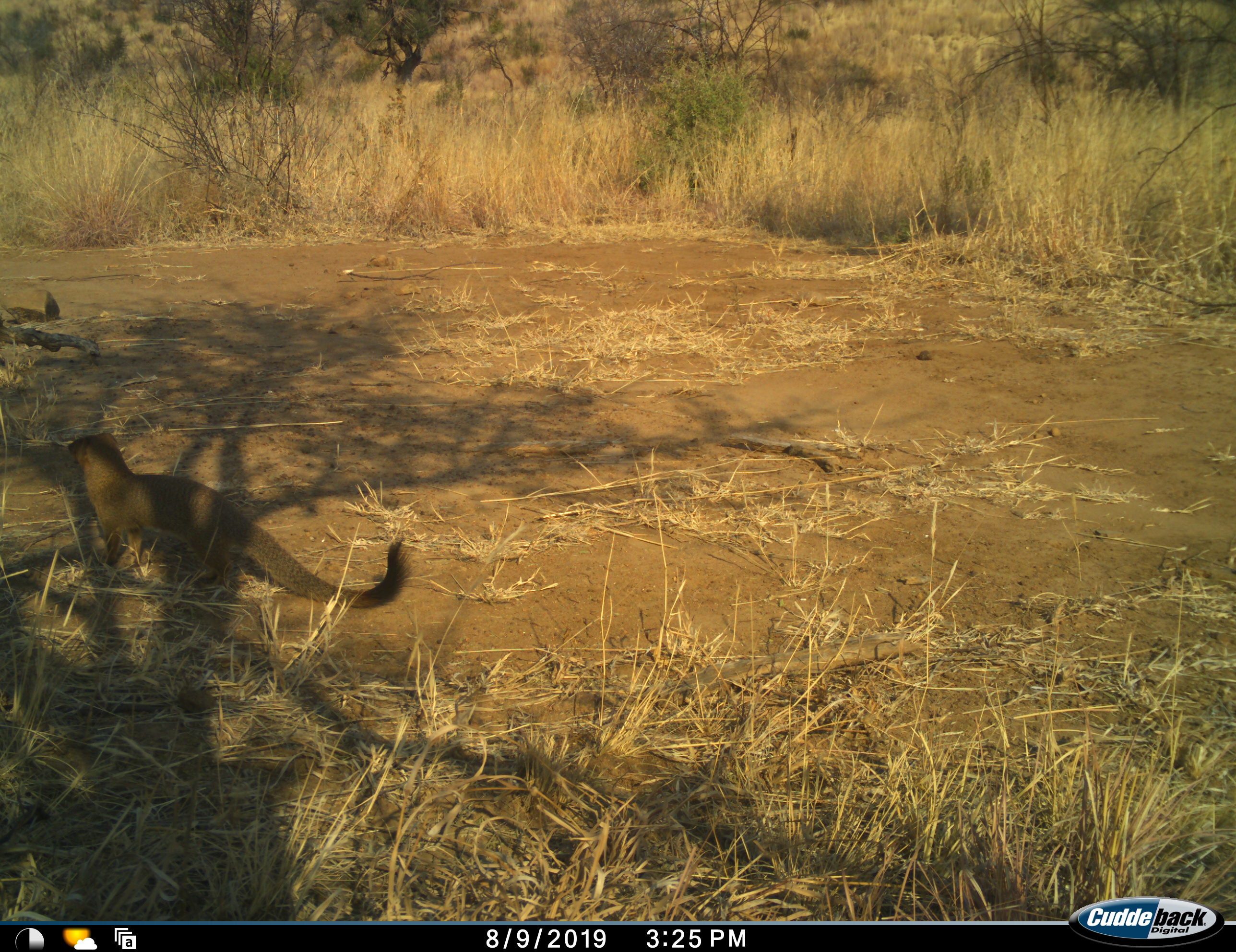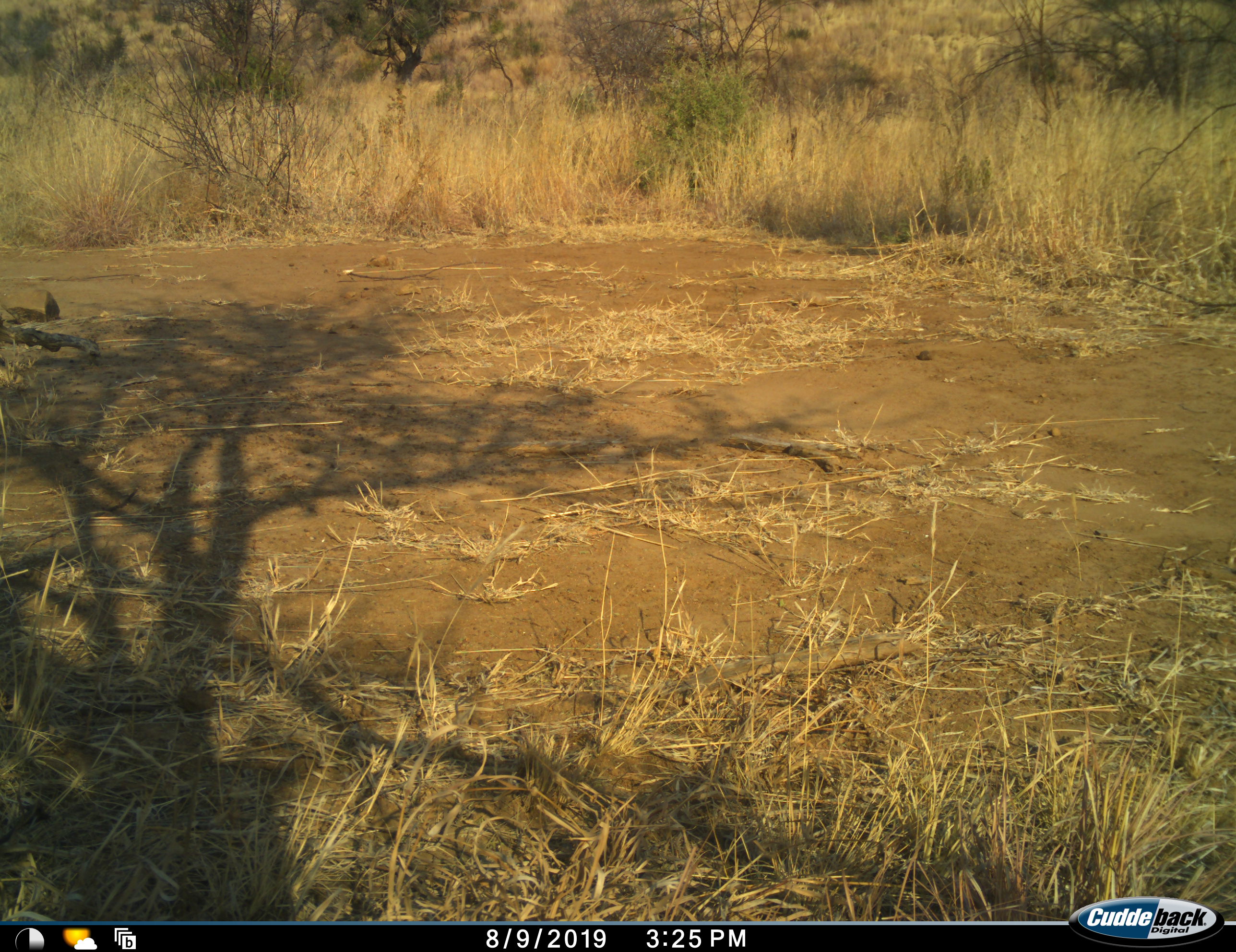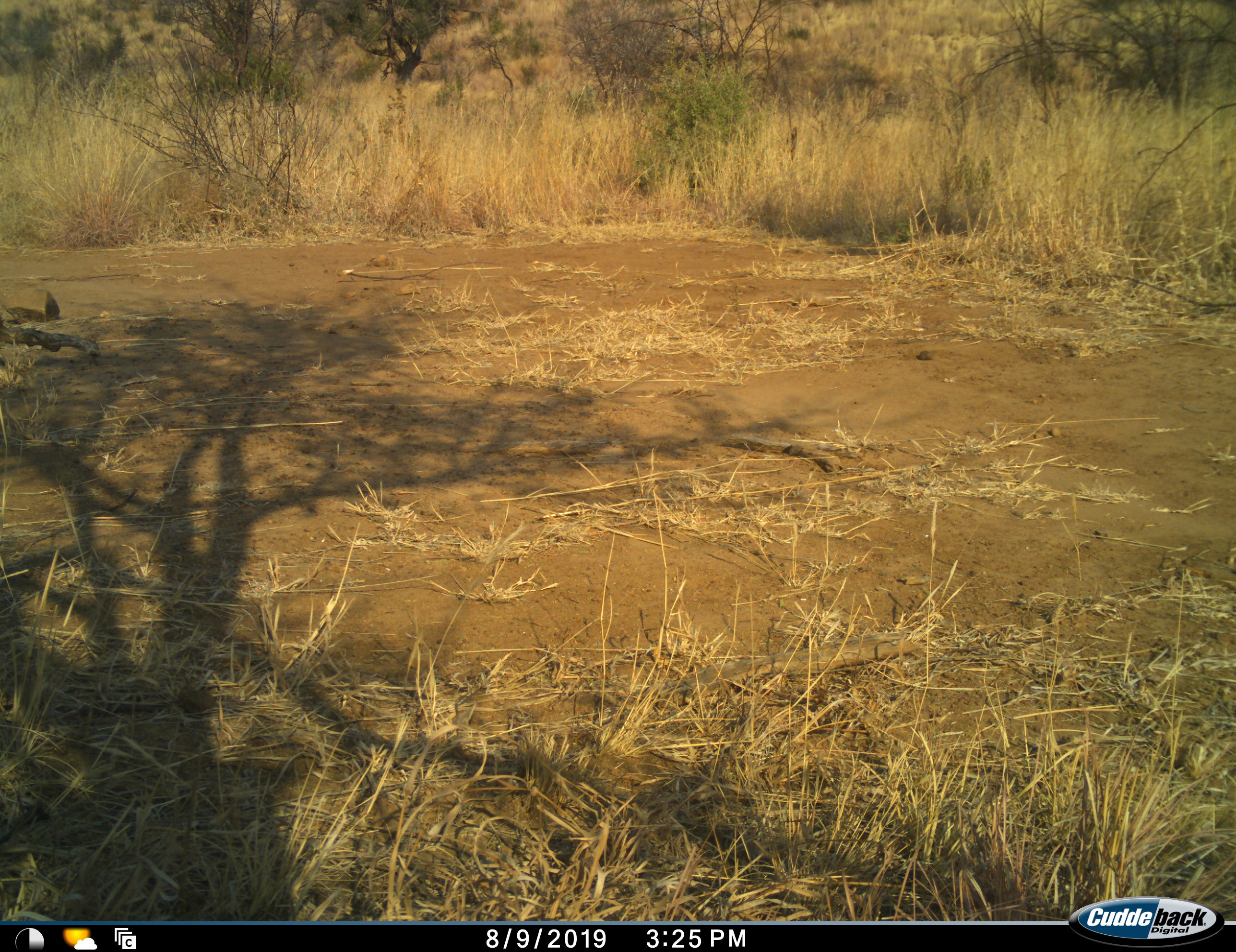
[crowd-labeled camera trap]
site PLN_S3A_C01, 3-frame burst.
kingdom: Animalia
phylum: Chordata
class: Mammalia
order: Carnivora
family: Herpestidae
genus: Herpestes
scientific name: Herpestes sanguineus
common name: slender mongoose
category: mongooseslender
Mongooseslender (slender mongoose) (Herpestes sanguineus), count 1. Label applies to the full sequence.